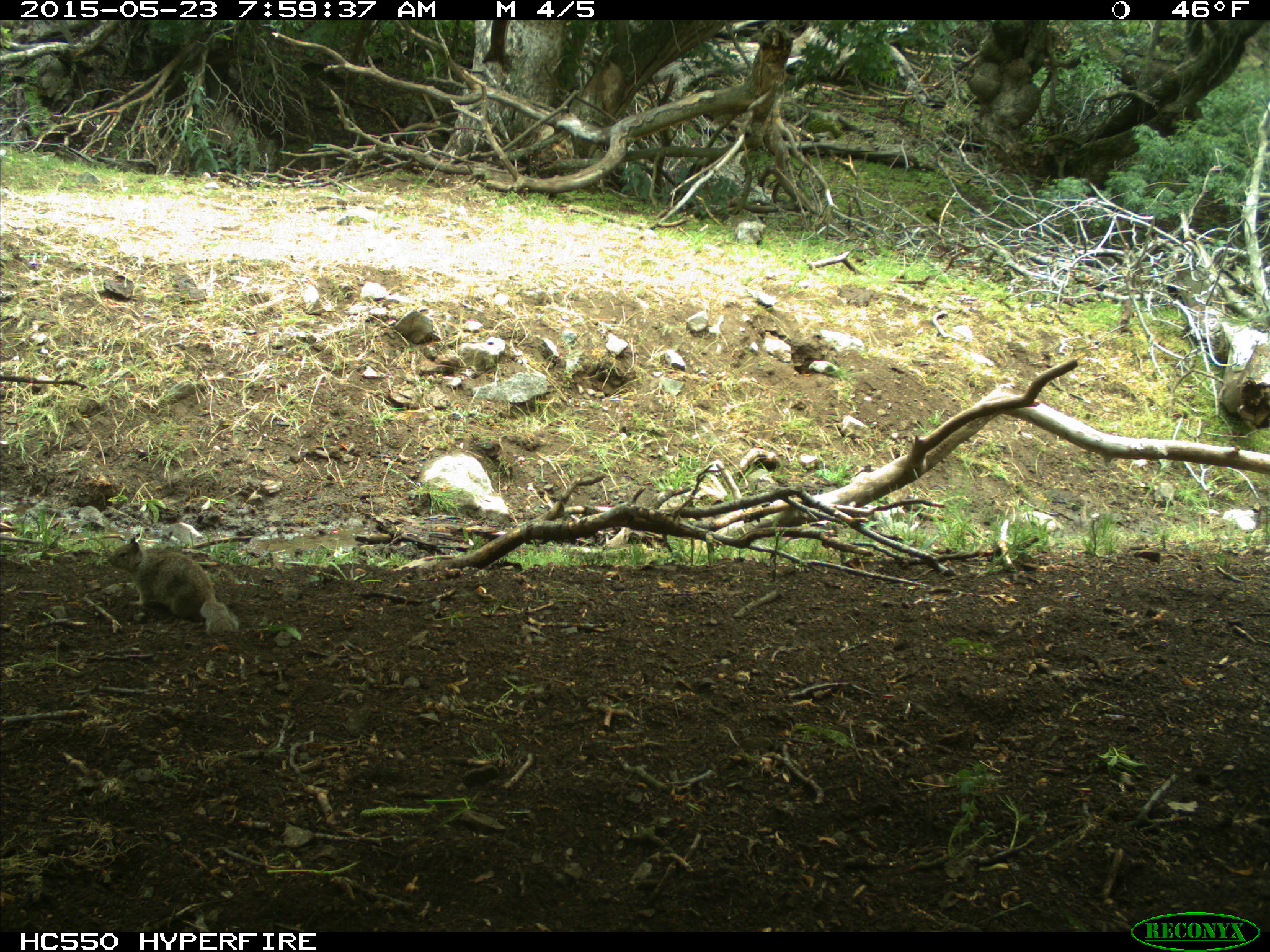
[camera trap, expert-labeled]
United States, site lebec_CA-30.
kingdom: Animalia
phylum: Chordata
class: Mammalia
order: Rodentia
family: Sciuridae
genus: Otospermophilus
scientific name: Otospermophilus beecheyi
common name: california ground squirrel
Otospermophilus beecheyi (california ground squirrel).